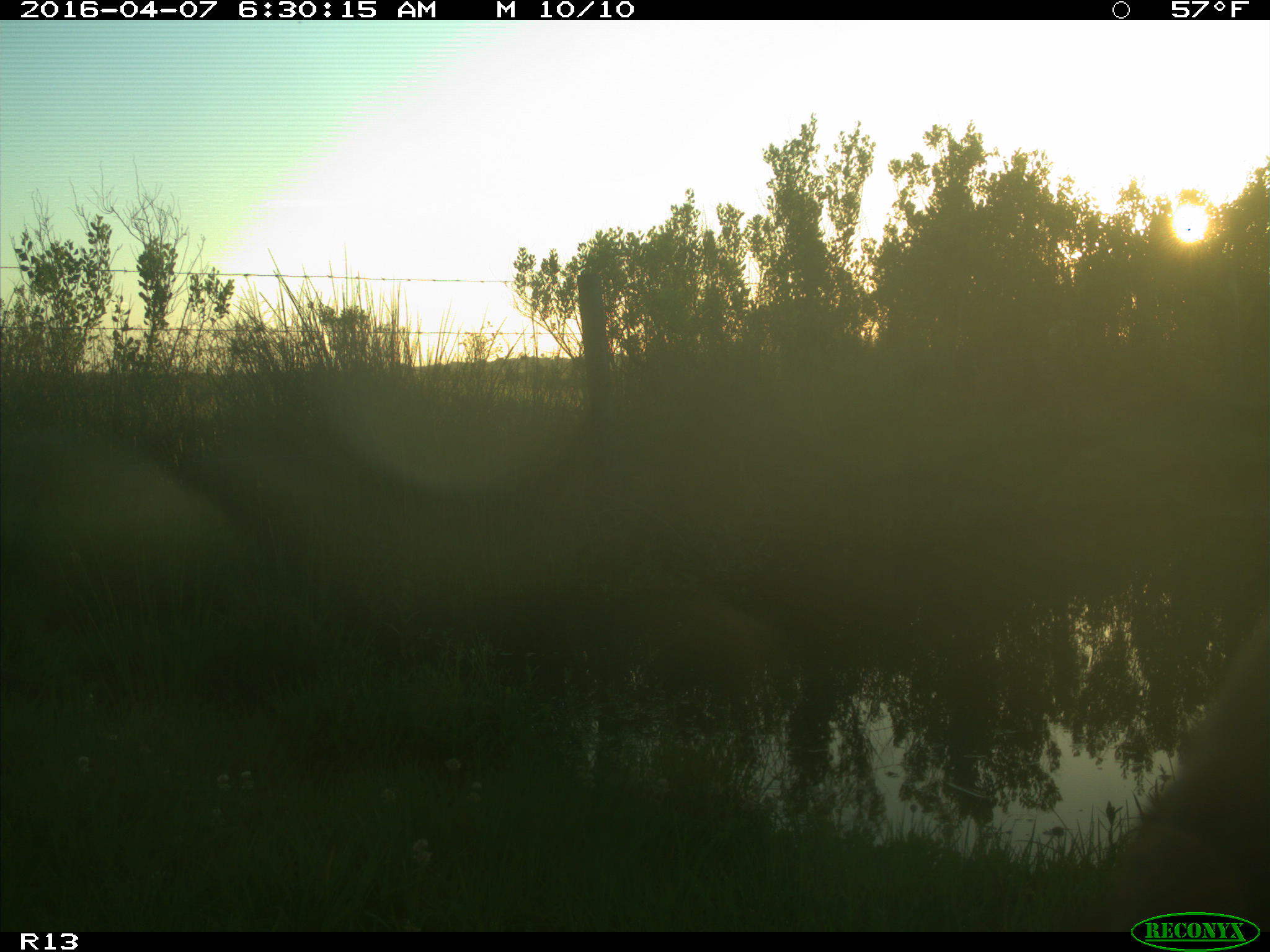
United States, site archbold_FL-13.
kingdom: Animalia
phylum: Chordata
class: Mammalia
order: Artiodactyla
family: Bovidae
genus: Bos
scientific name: Bos taurus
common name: domestic cow